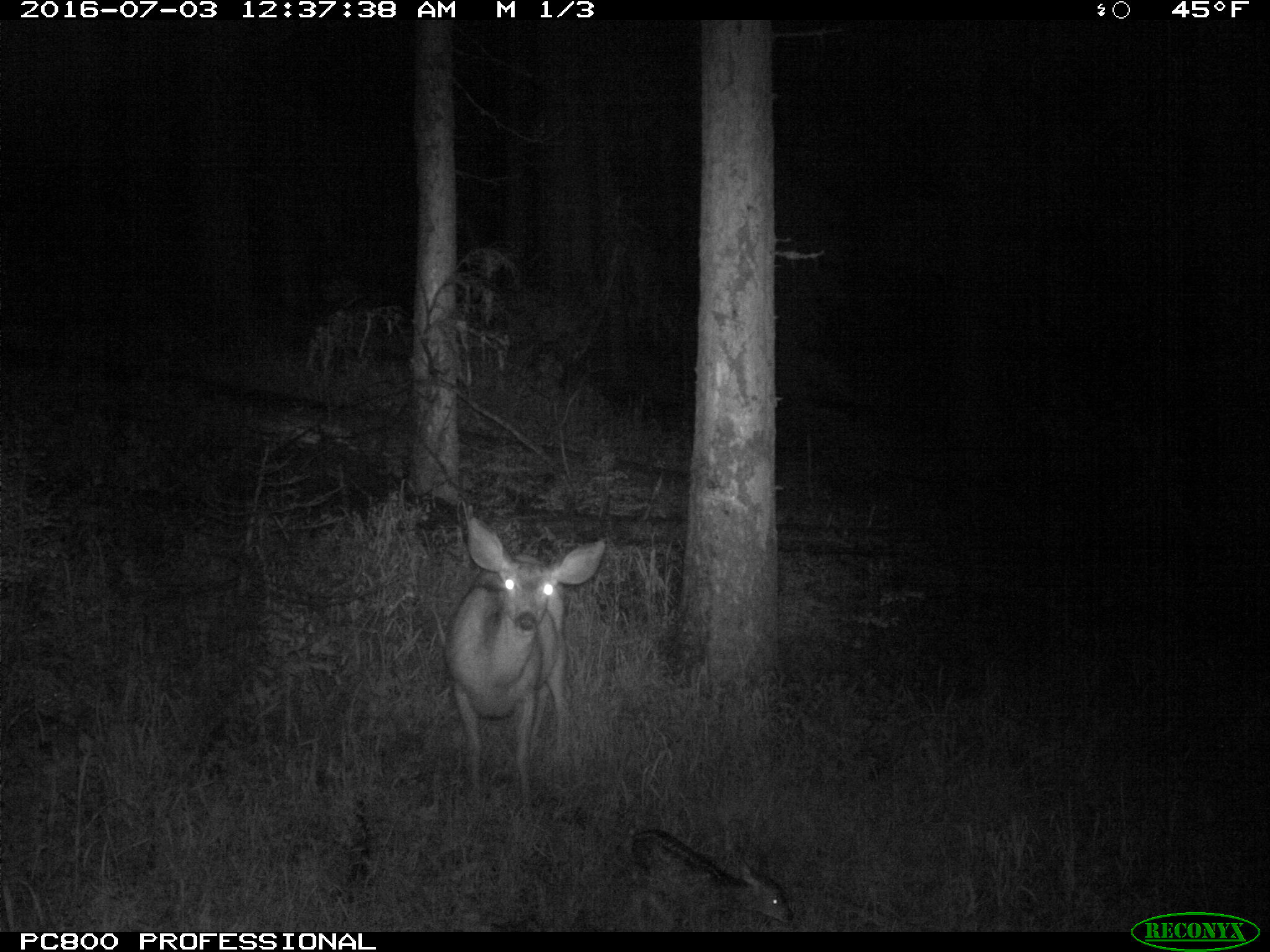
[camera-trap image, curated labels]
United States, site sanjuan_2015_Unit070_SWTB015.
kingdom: Animalia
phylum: Chordata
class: Mammalia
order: Artiodactyla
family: Cervidae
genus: Odocoileus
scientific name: Odocoileus hemionus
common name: mule deer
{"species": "Odocoileus hemionus (mule deer)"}